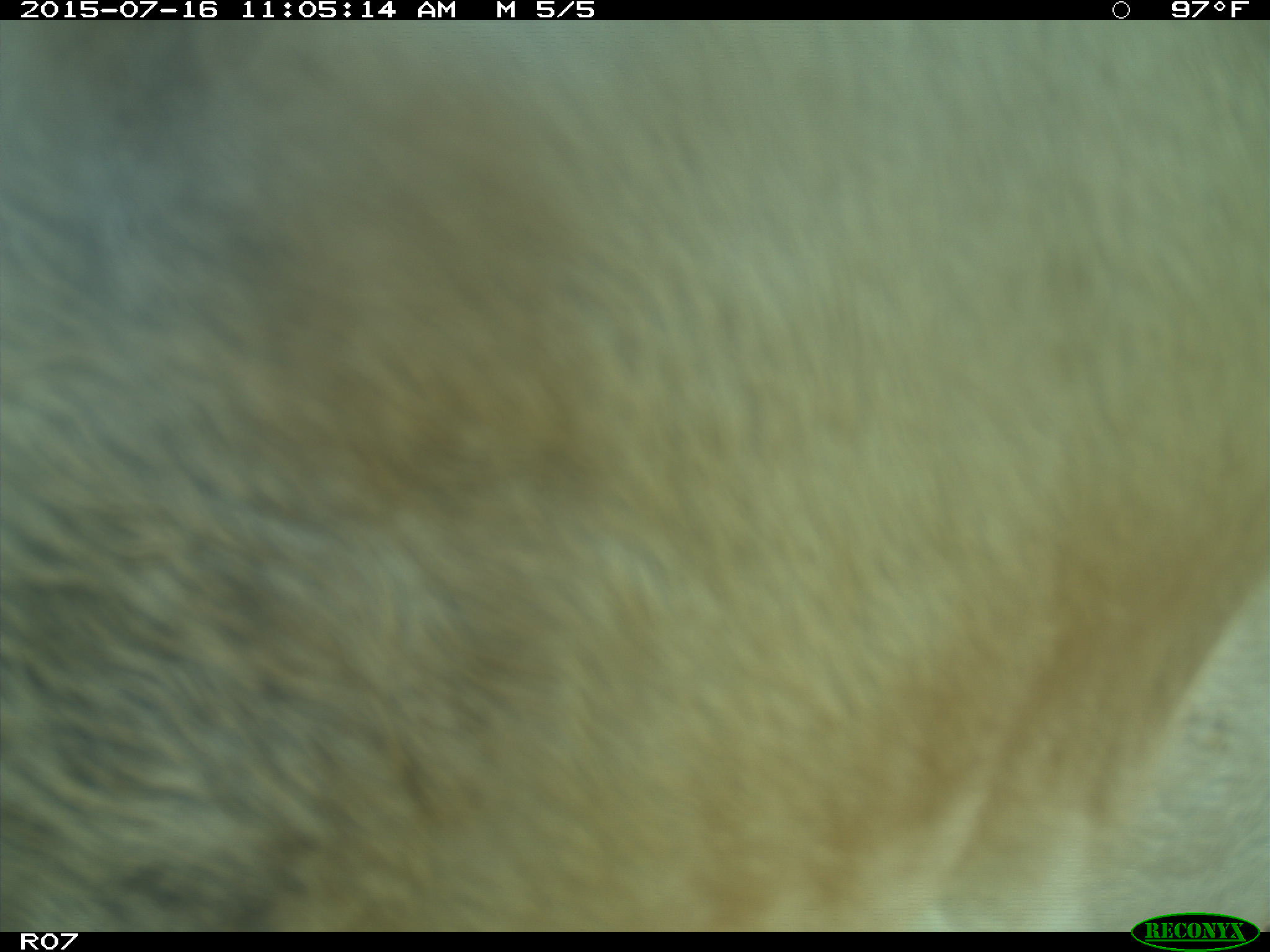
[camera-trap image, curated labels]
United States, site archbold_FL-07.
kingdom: Animalia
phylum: Chordata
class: Mammalia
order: Artiodactyla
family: Bovidae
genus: Bos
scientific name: Bos taurus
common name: domestic cow